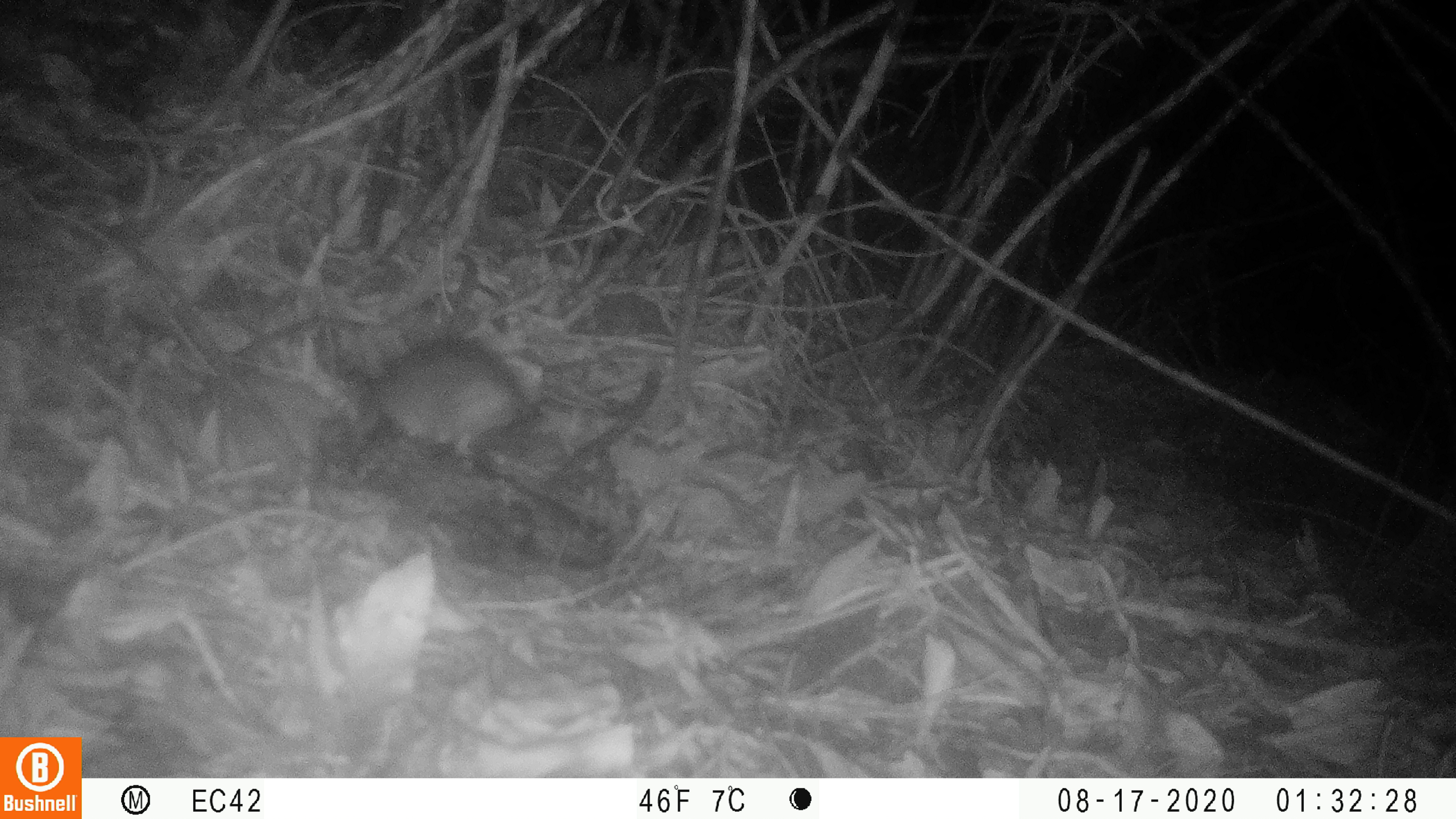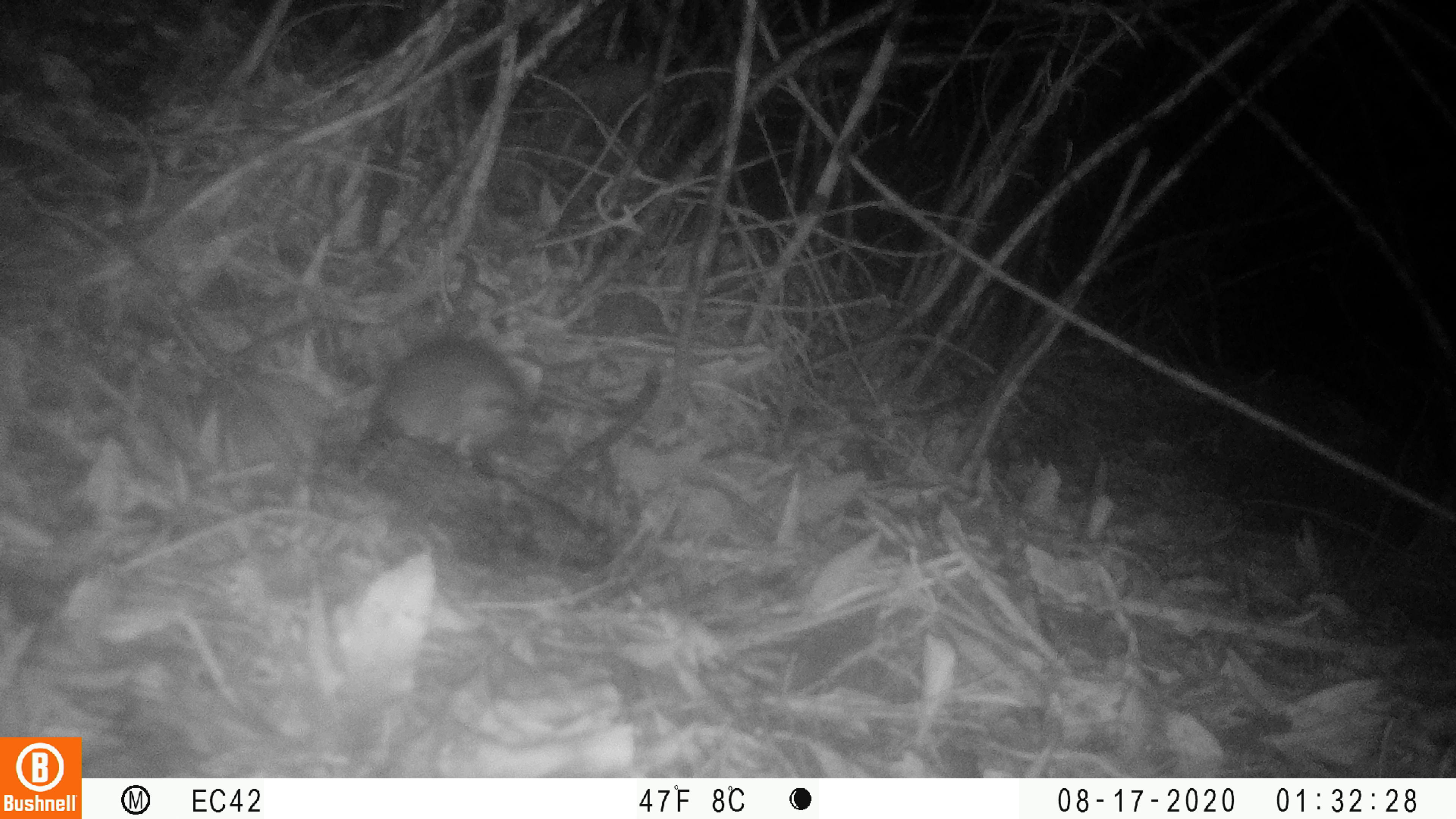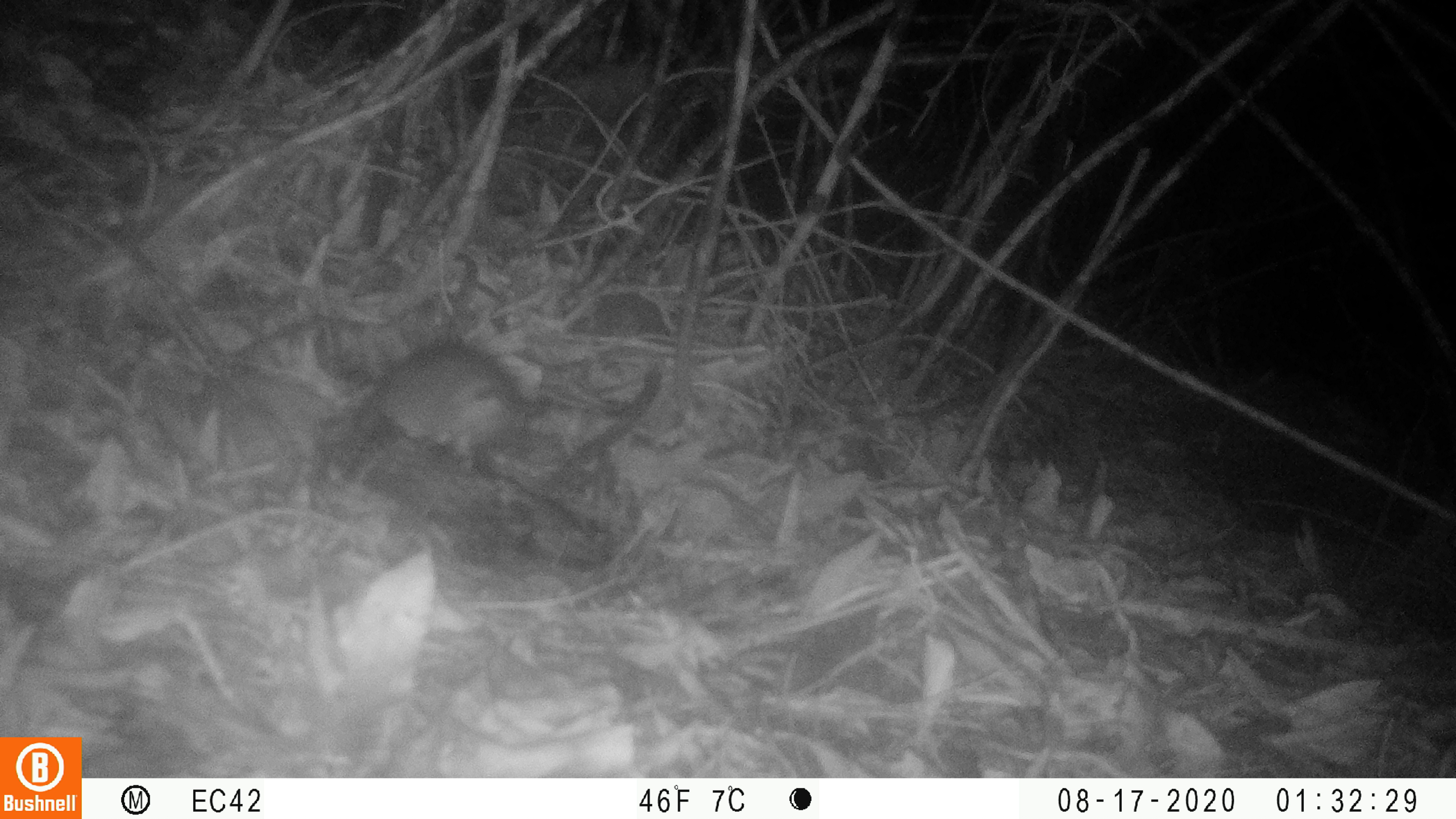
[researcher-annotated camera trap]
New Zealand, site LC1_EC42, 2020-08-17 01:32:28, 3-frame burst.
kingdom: Animalia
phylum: Chordata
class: Mammalia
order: Rodentia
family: Muridae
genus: Rattus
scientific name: Rattus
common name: rat